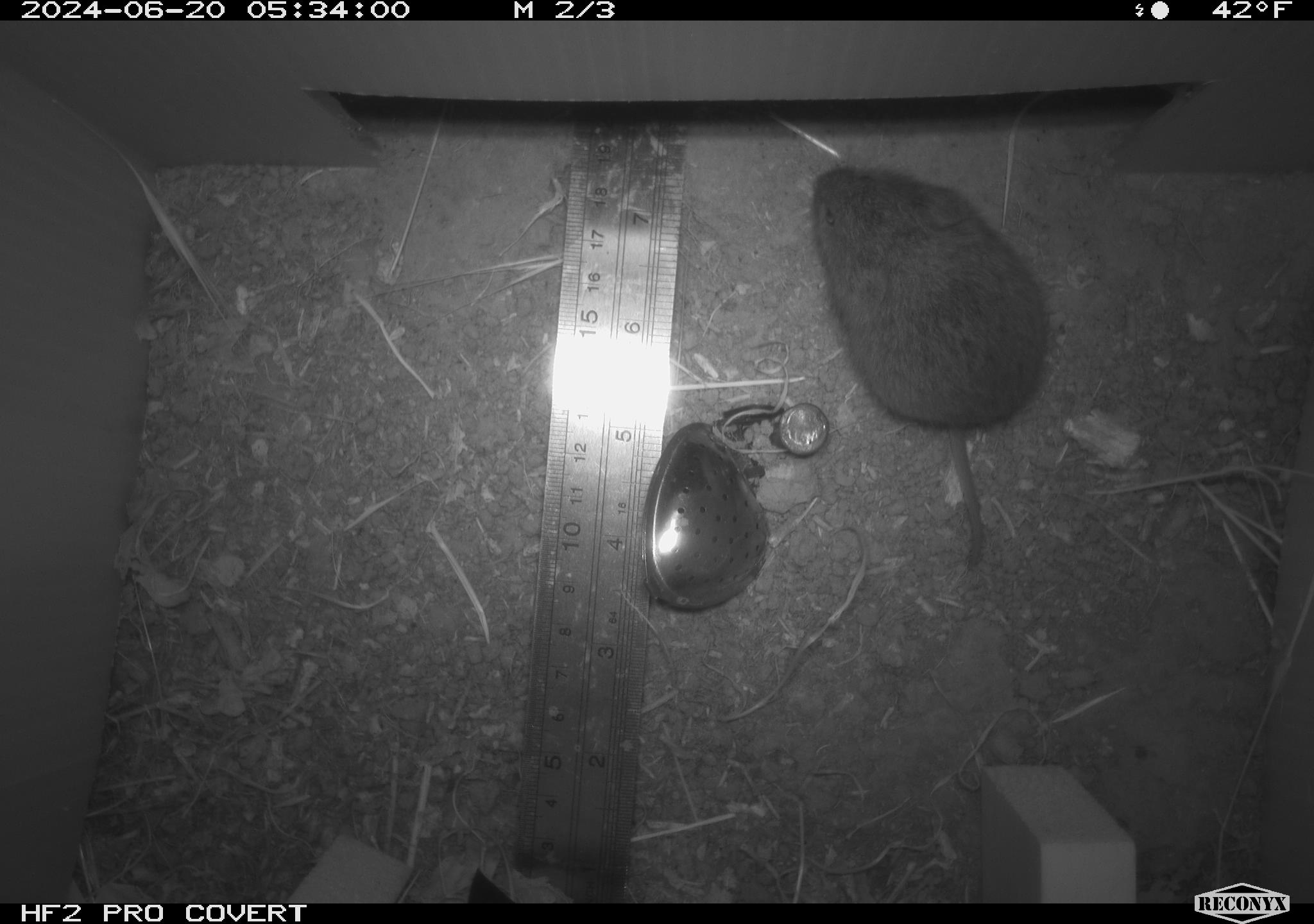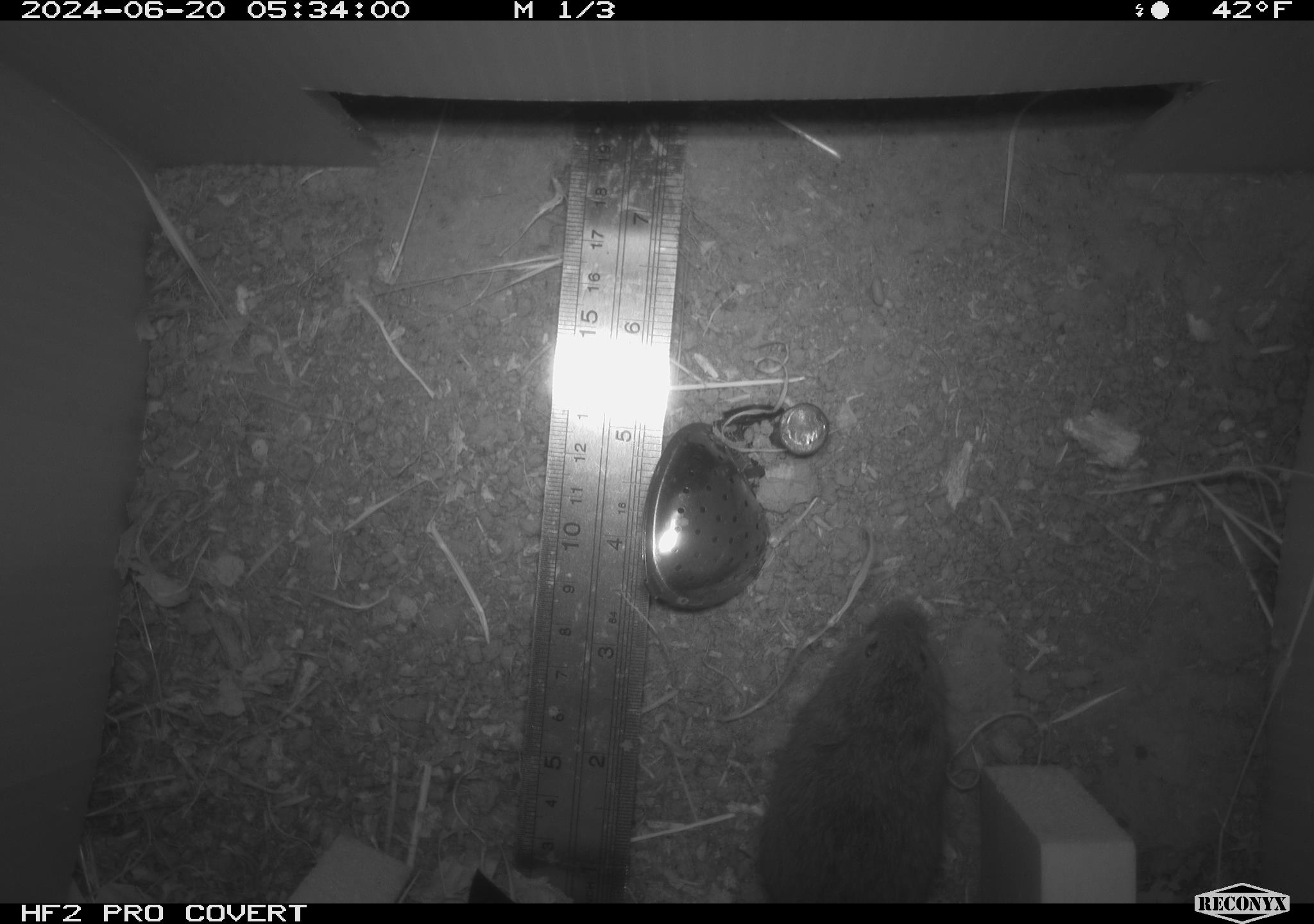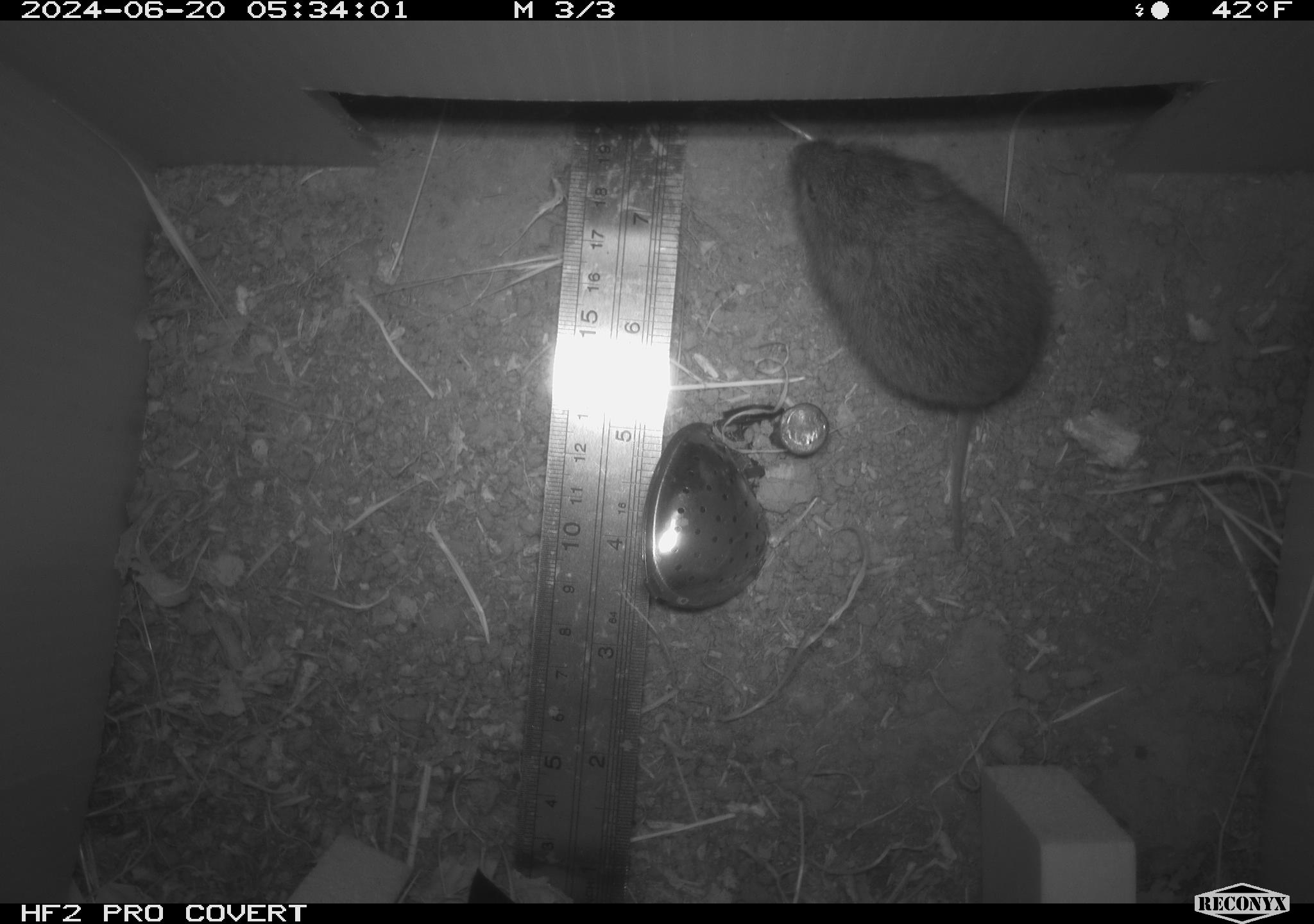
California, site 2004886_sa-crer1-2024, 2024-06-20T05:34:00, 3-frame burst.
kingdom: Animalia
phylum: Chordata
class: Mammalia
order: Rodentia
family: Cricetidae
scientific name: Arvicolinae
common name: voles, lemmings, and muskrats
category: arvicolinae subfamily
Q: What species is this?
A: Arvicolinae subfamily (voles, lemmings, and muskrats) (Arvicolinae).